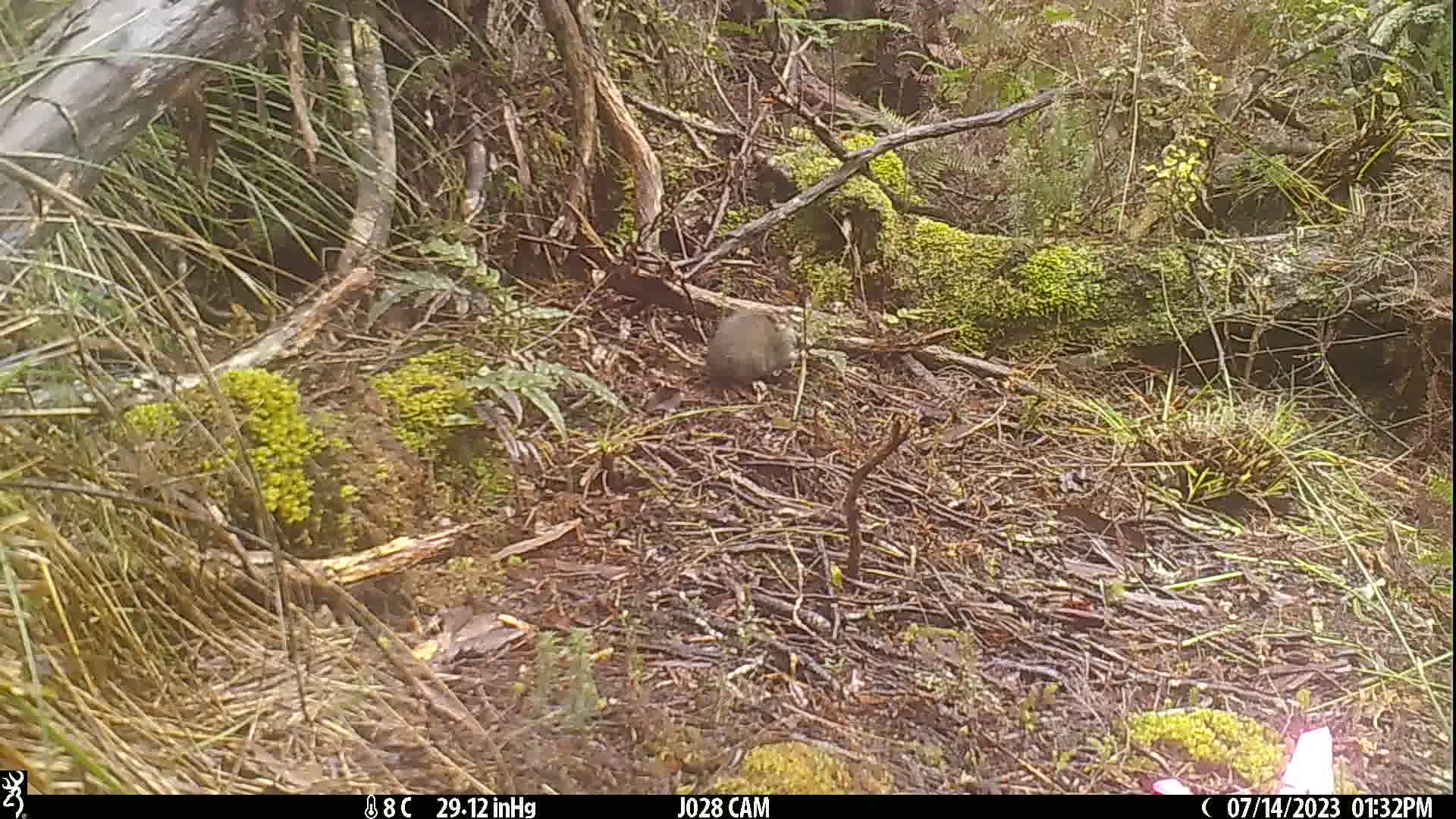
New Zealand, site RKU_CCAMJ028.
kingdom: Animalia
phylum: Chordata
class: Mammalia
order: Rodentia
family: Muridae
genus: Rattus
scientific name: Rattus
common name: rat